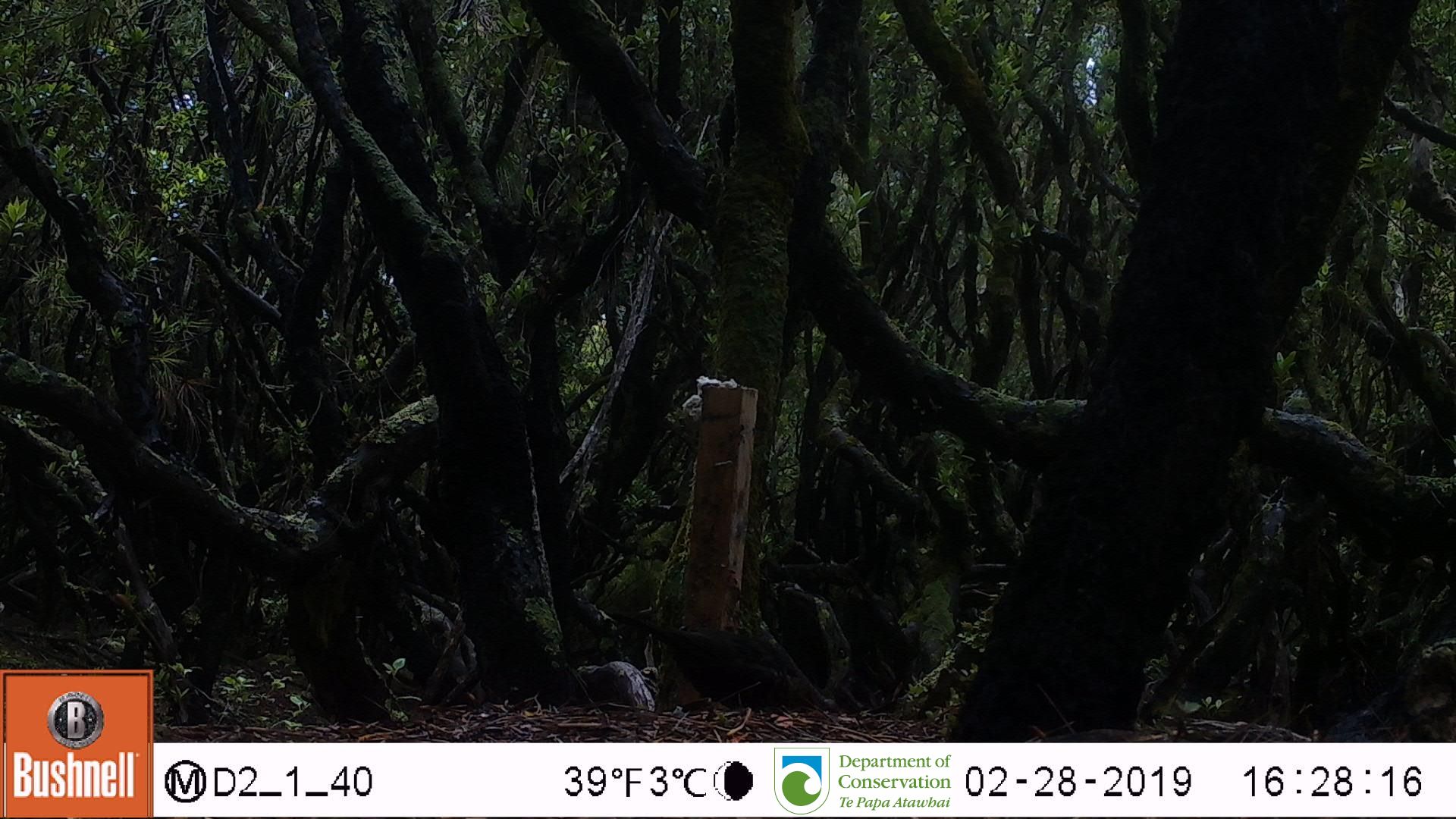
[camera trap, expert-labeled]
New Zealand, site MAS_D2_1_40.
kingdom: Animalia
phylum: Chordata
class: Aves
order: Passeriformes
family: Turdidae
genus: Turdus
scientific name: Turdus merula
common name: eurasian blackbird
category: blackbird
Blackbird (eurasian blackbird) (Turdus merula).